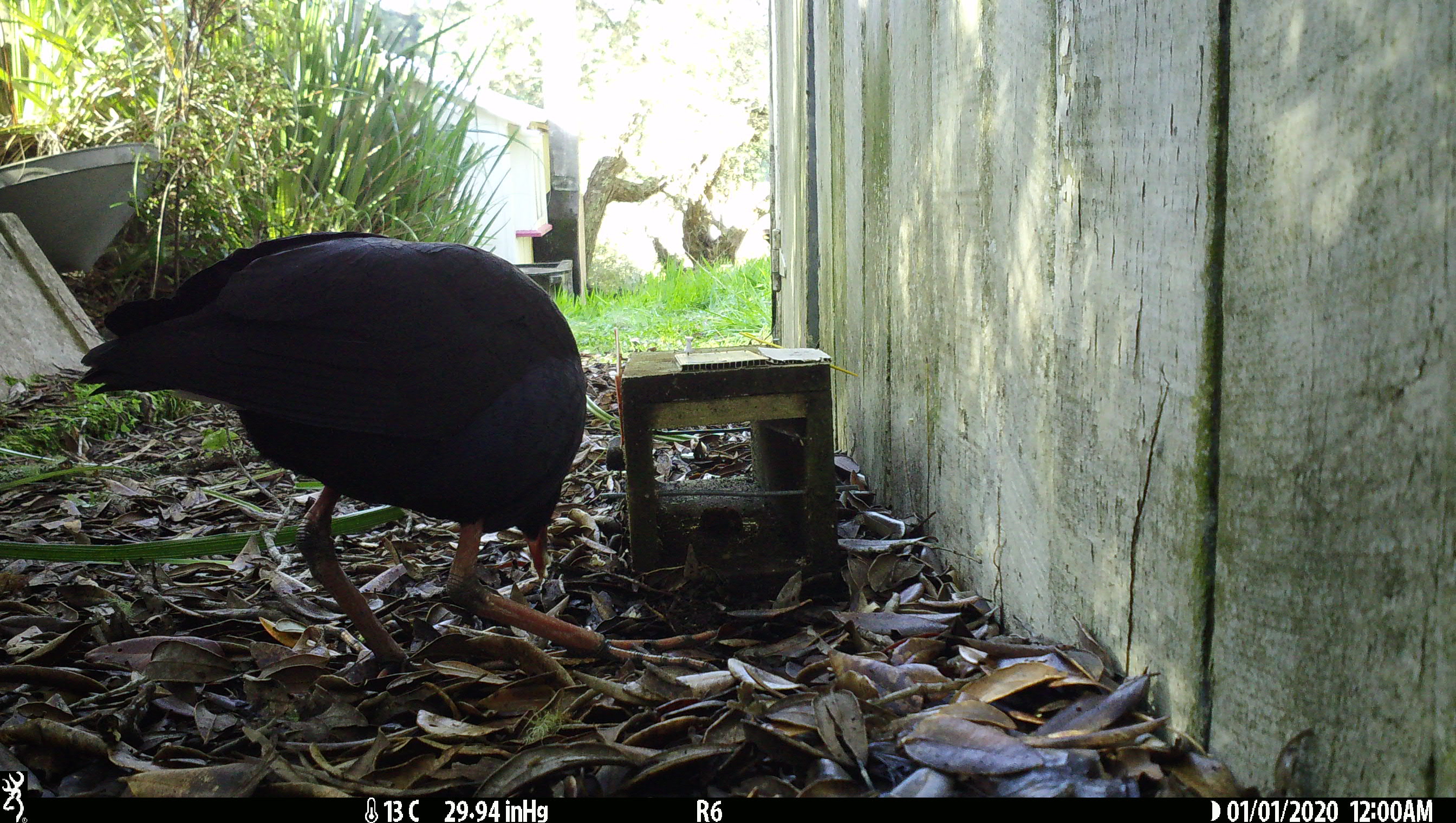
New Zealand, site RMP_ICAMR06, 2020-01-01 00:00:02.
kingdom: Animalia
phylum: Chordata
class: Aves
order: Gruiformes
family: Rallidae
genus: Porphyrio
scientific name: Porphyrio melanotus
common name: australasian swamphen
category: pukeko